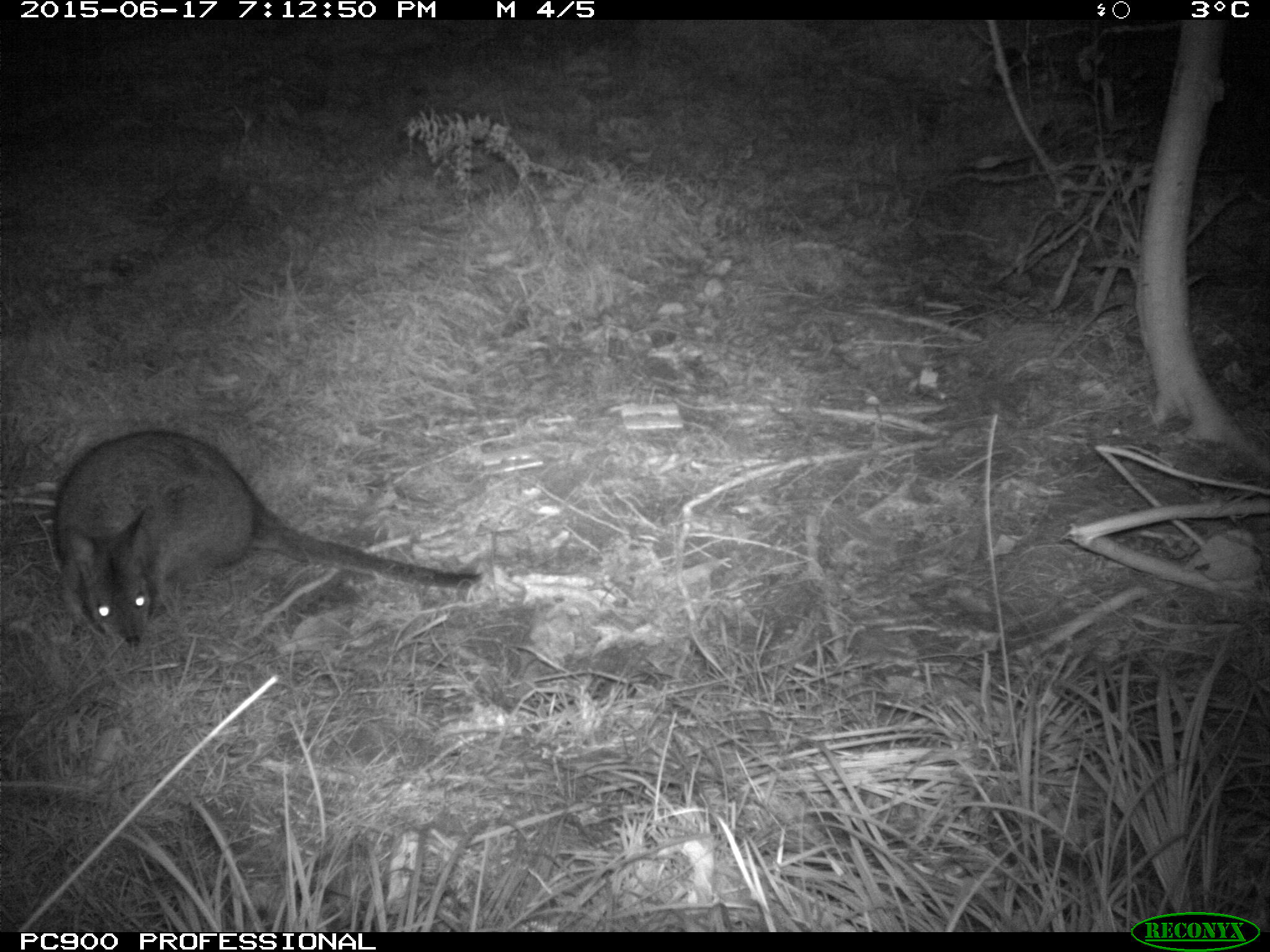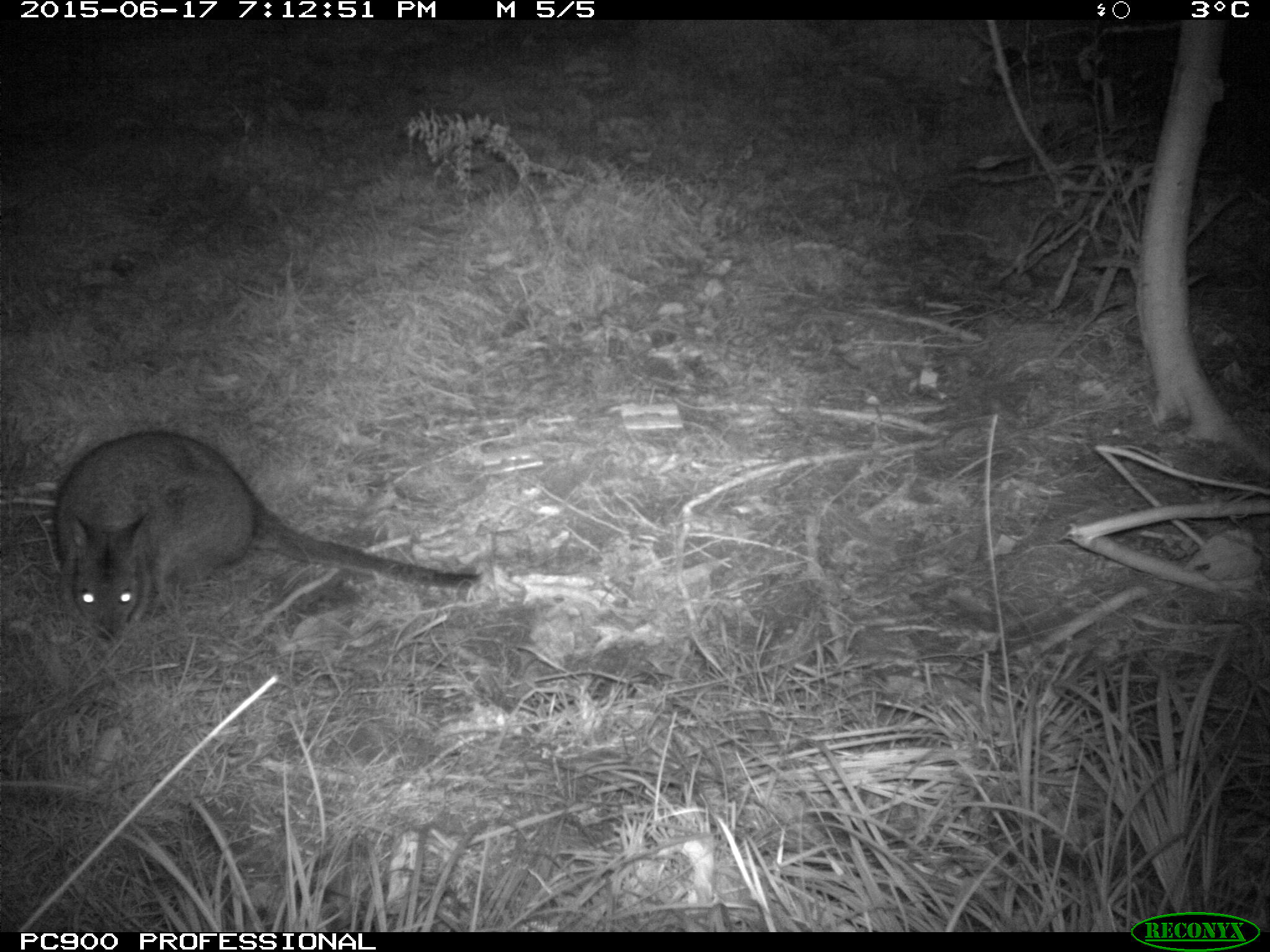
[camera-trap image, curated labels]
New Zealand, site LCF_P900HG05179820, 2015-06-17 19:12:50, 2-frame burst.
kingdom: Animalia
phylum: Chordata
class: Mammalia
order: Diprotodontia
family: Macropodidae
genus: Notamacropus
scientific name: Notamacropus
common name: wallaby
Wallaby (Notamacropus).